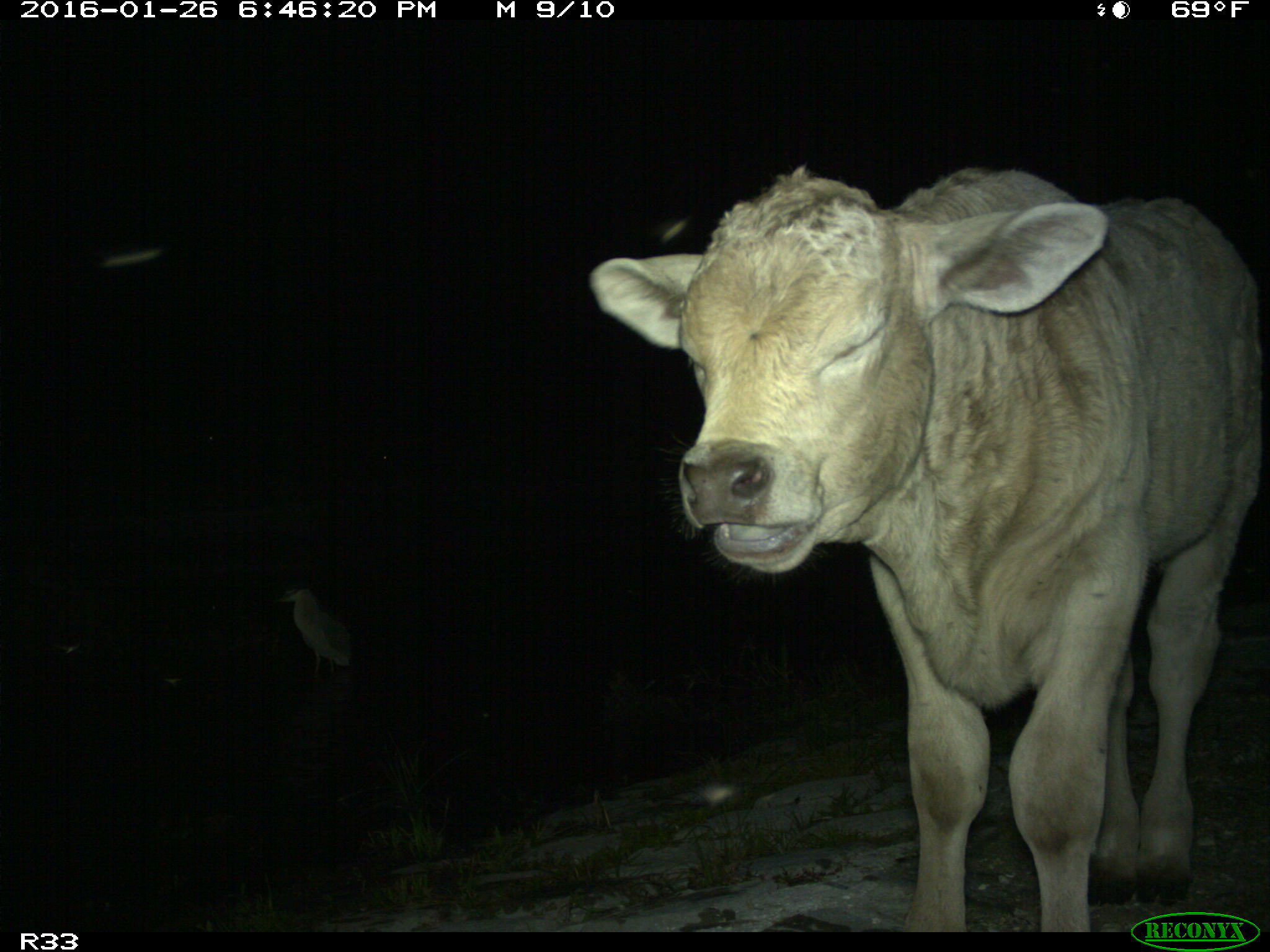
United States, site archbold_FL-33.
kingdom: Animalia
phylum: Chordata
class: Mammalia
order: Artiodactyla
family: Bovidae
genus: Bos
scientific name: Bos taurus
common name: domestic cow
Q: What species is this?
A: Bos taurus (domestic cow).